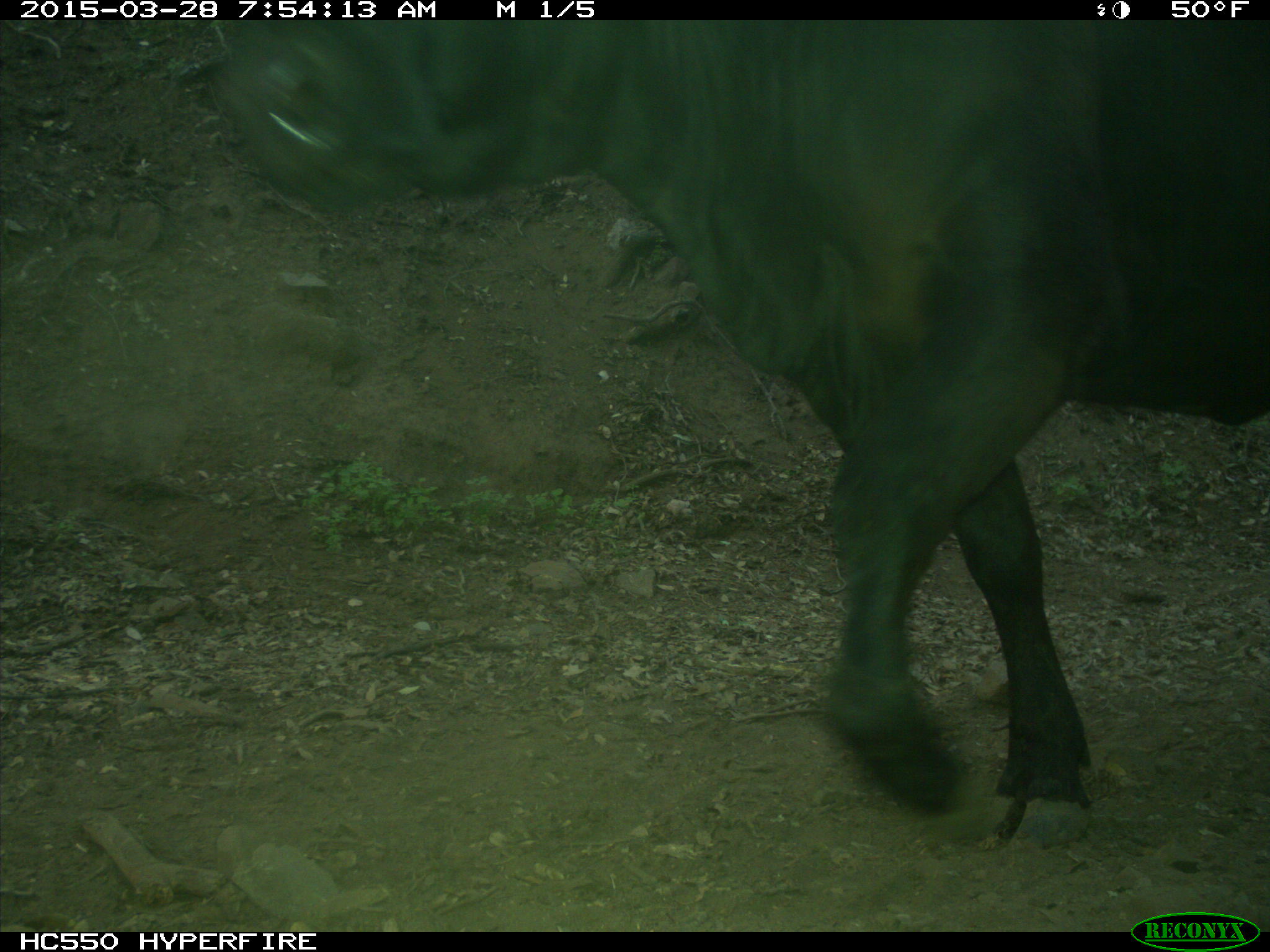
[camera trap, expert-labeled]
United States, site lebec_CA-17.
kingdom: Animalia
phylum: Chordata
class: Mammalia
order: Artiodactyla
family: Bovidae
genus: Bos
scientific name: Bos taurus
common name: domestic cow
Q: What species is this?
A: Bos taurus (domestic cow).